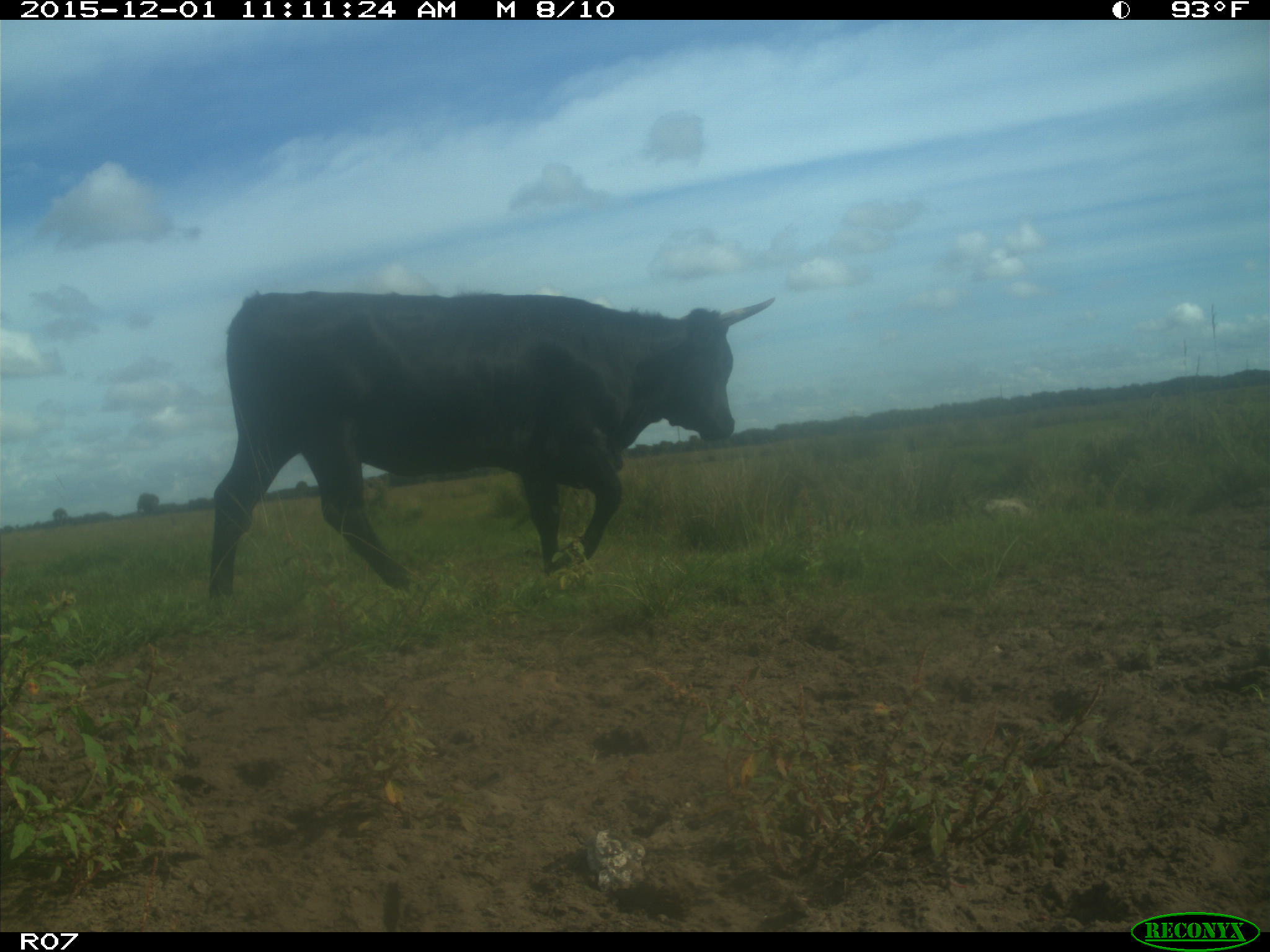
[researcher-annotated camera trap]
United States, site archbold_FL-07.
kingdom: Animalia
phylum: Chordata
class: Mammalia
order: Artiodactyla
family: Bovidae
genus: Bos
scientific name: Bos taurus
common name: domestic cow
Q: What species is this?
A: Bos taurus (domestic cow).